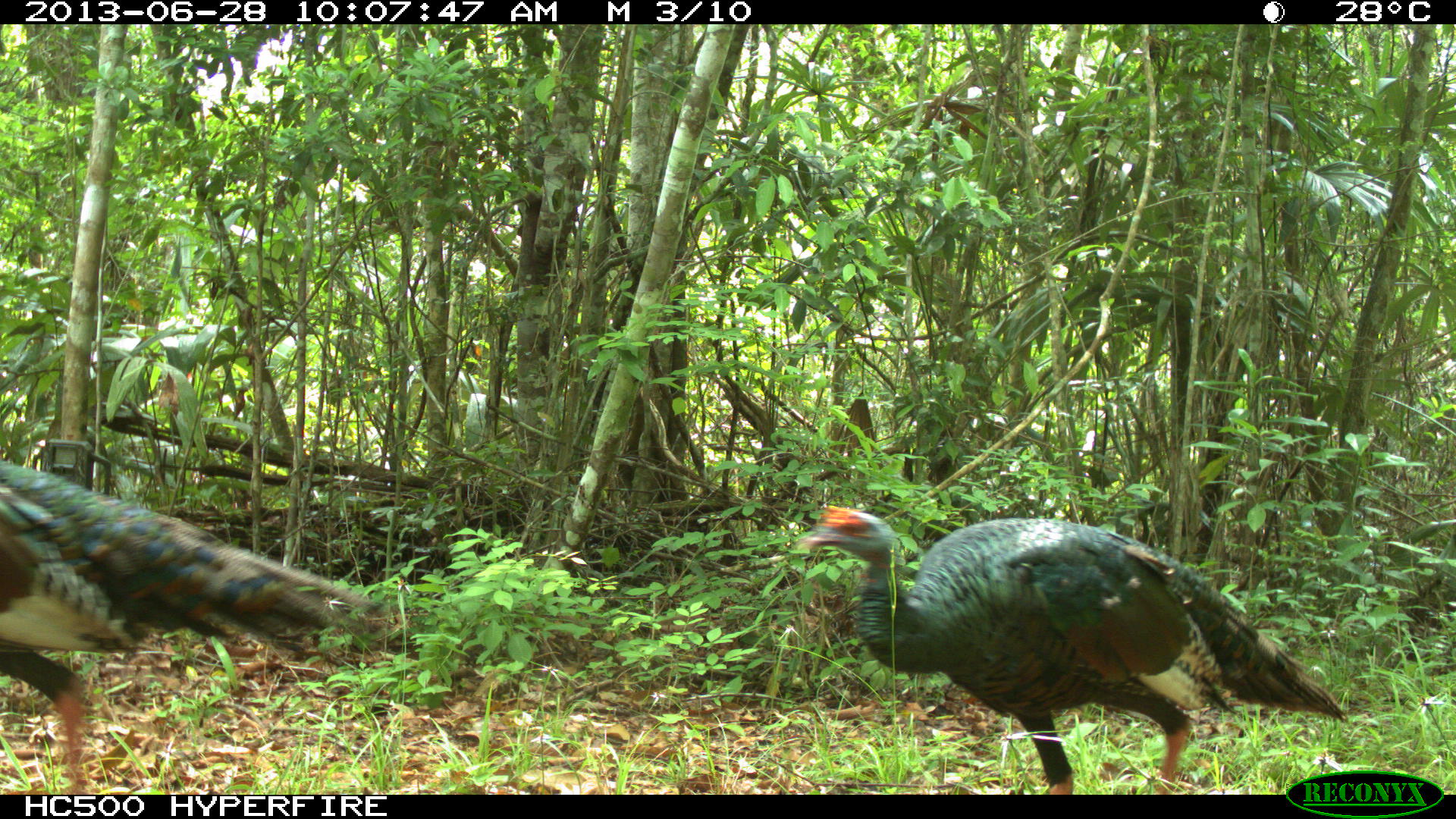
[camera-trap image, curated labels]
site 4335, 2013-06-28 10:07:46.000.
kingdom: Animalia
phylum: Chordata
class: Aves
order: Galliformes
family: Phasianidae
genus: Meleagris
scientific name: Meleagris ocellata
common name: ocellated turkey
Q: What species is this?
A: Meleagris ocellata (ocellated turkey).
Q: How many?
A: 2.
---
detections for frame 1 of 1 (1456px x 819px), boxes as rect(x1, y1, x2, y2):
meleagris ocellata: rect(796, 504, 1348, 795); rect(0, 459, 379, 795)